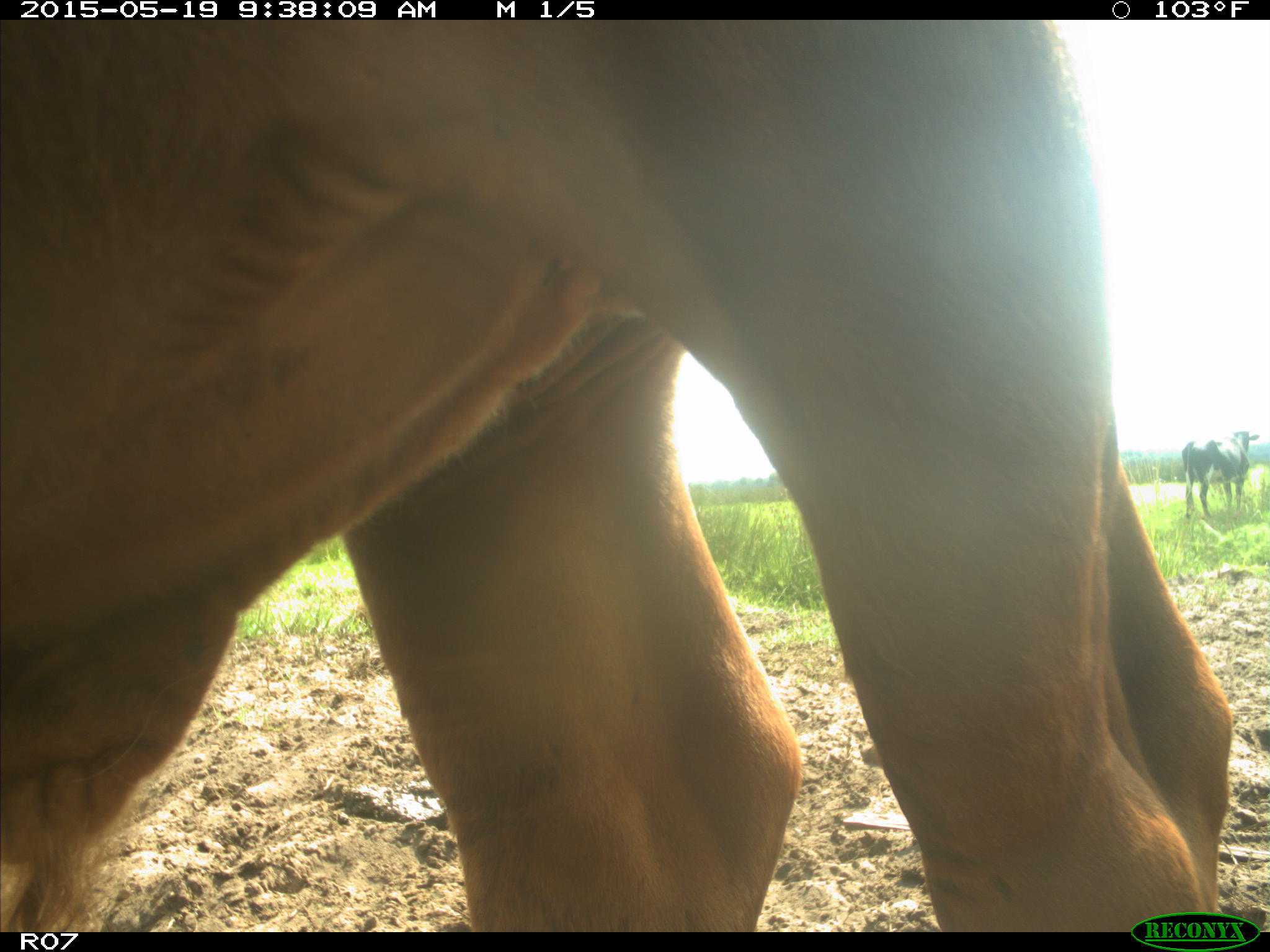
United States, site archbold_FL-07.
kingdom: Animalia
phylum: Chordata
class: Mammalia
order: Artiodactyla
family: Bovidae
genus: Bos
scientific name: Bos taurus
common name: domestic cow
Bos taurus (domestic cow).